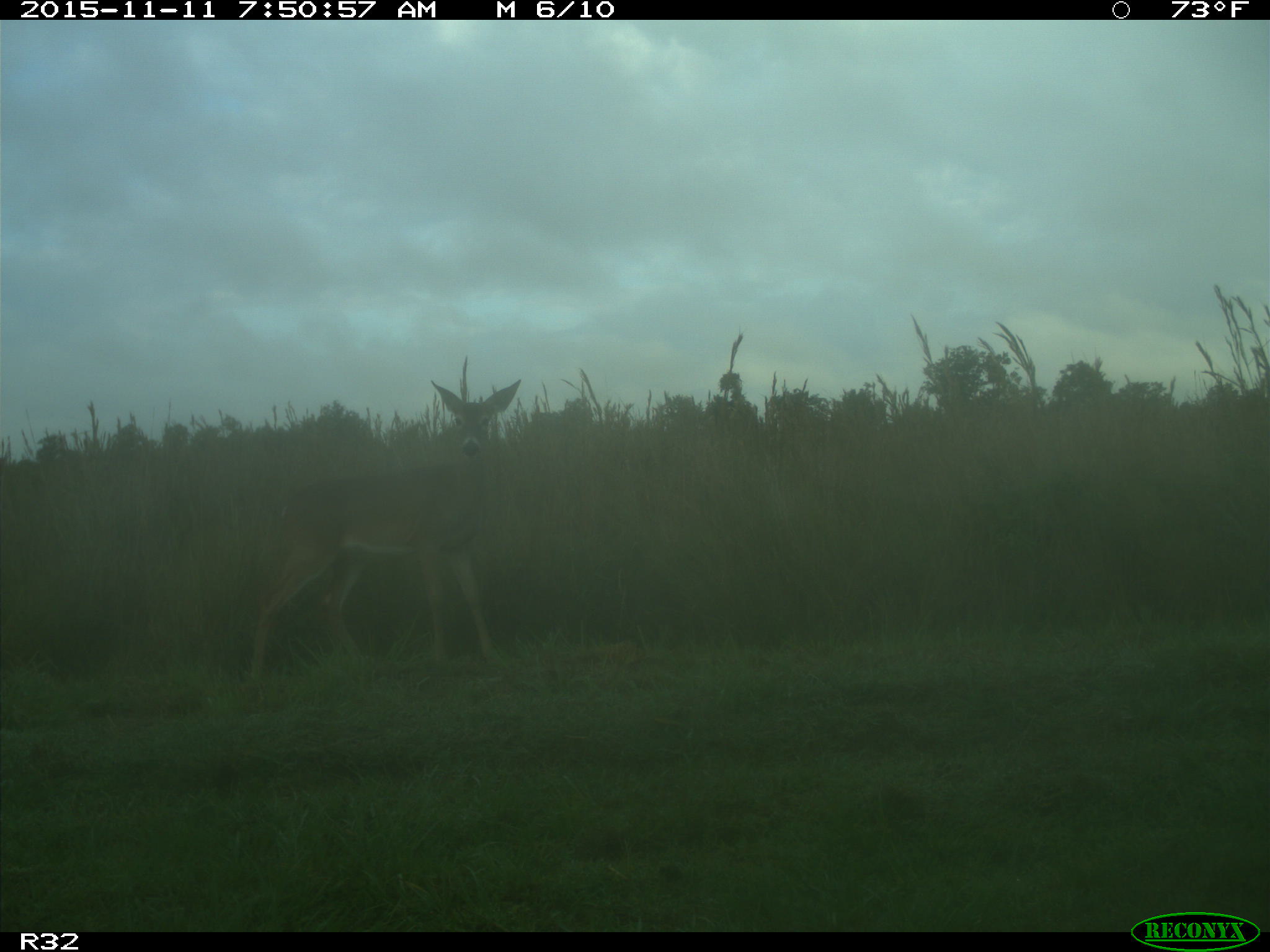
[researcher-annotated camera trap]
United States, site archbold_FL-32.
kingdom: Animalia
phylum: Chordata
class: Mammalia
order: Artiodactyla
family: Cervidae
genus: Odocoileus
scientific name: Odocoileus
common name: deer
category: unidentified deer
Unidentified deer (deer) (Odocoileus).